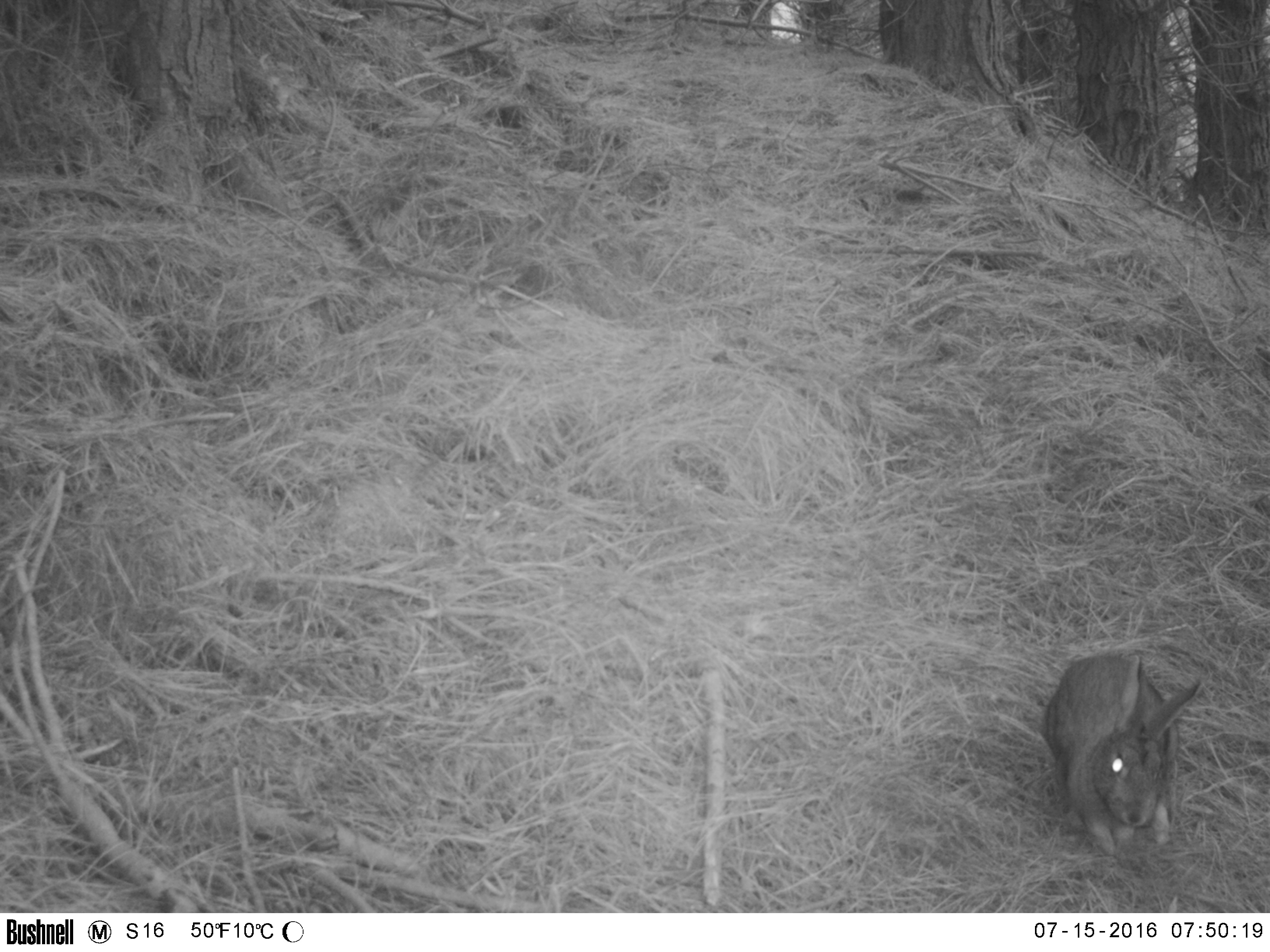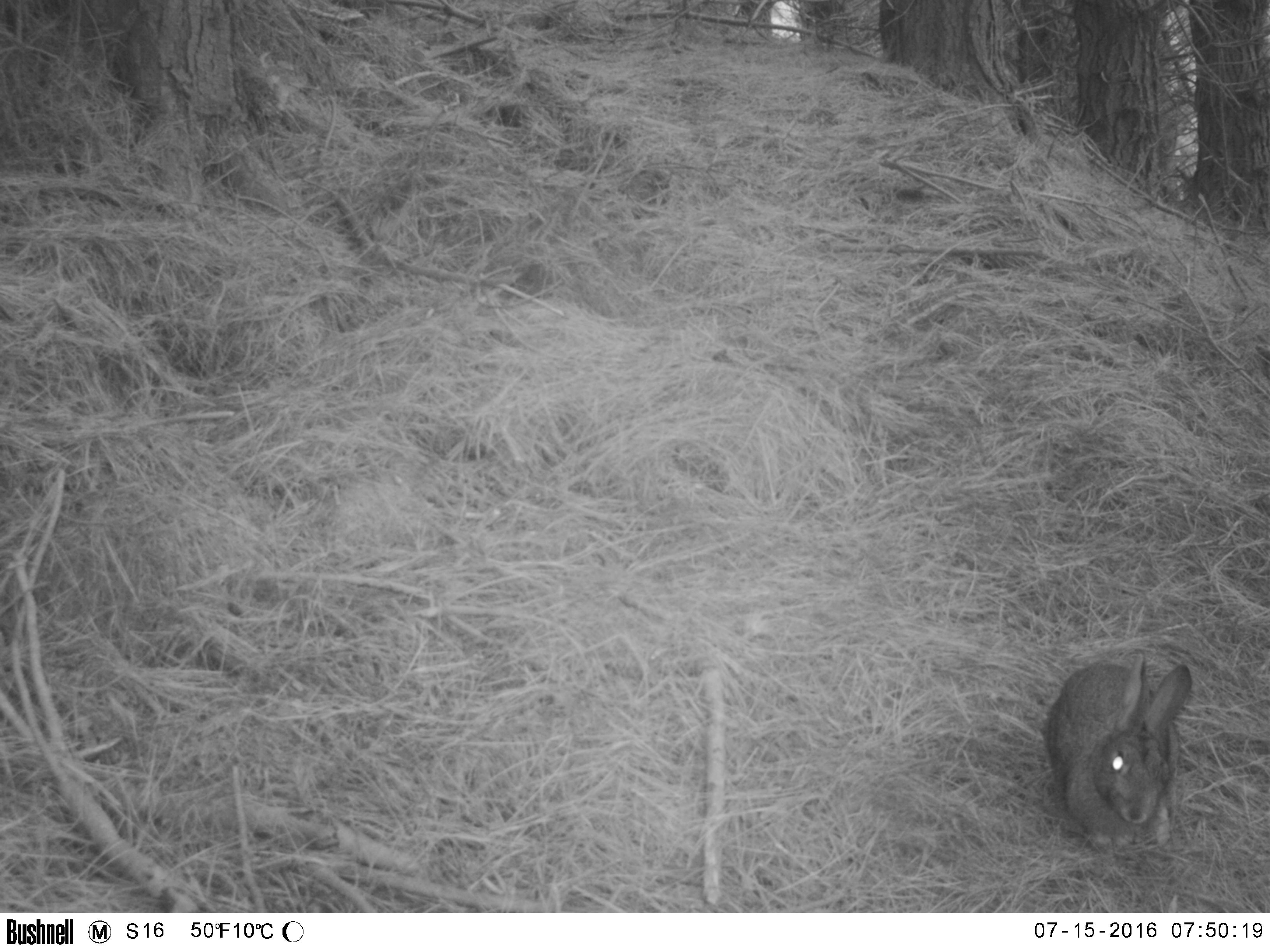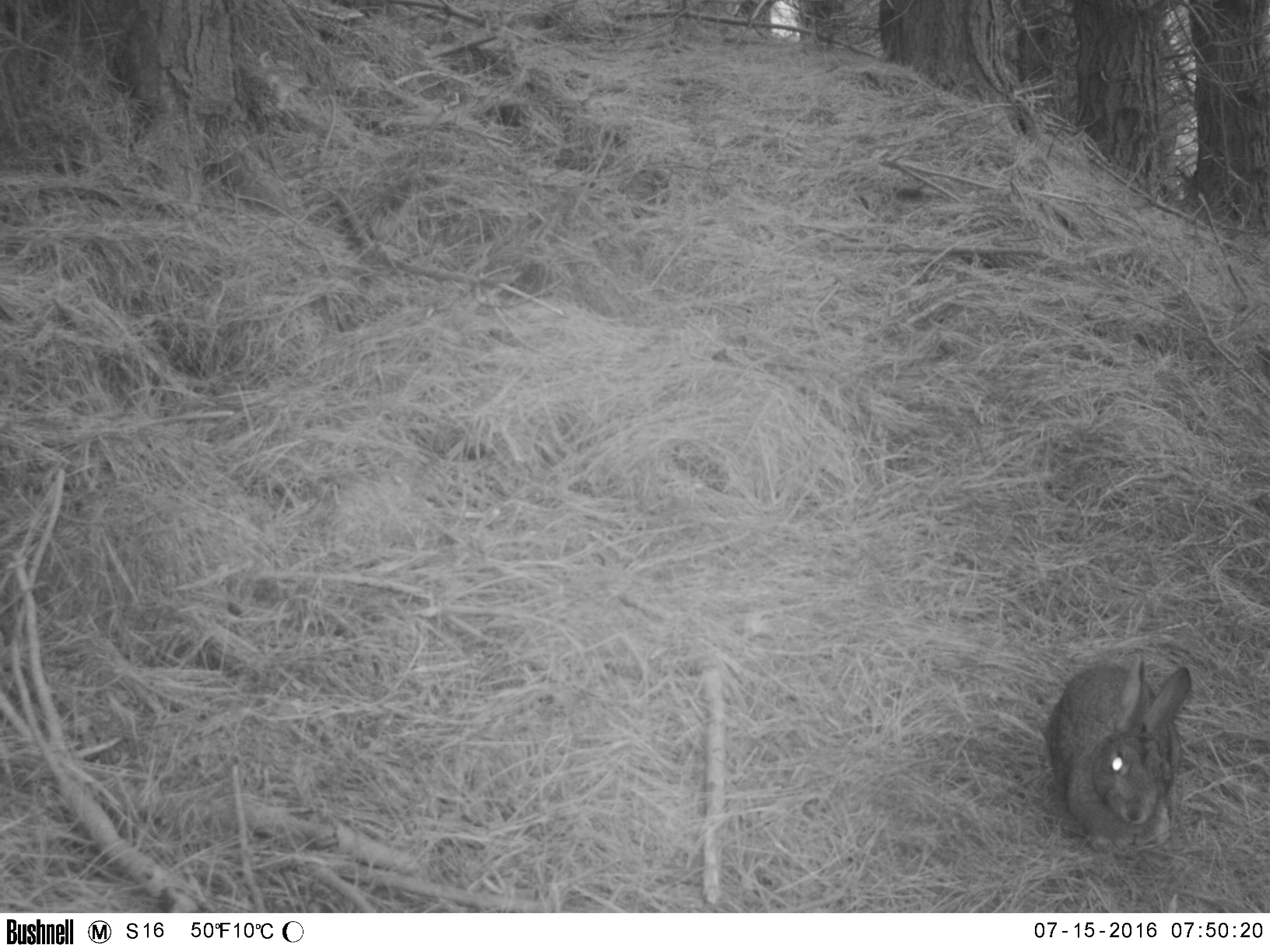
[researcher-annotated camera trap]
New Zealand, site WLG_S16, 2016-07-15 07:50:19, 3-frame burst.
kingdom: Animalia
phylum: Chordata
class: Mammalia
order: Lagomorpha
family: Leporidae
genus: Oryctolagus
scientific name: Oryctolagus cuniculus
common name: european rabbit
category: rabbit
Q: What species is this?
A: Rabbit (european rabbit) (Oryctolagus cuniculus).